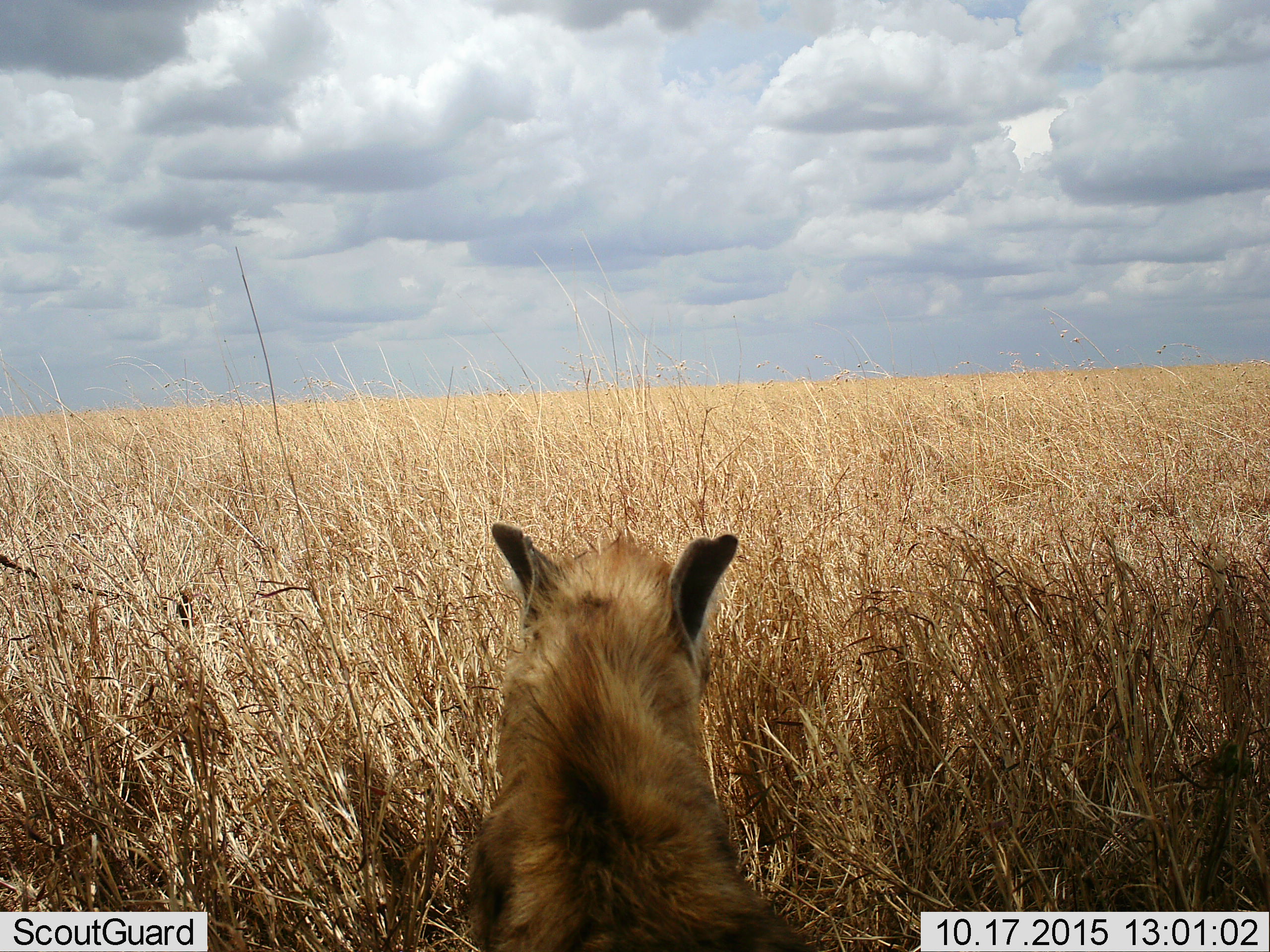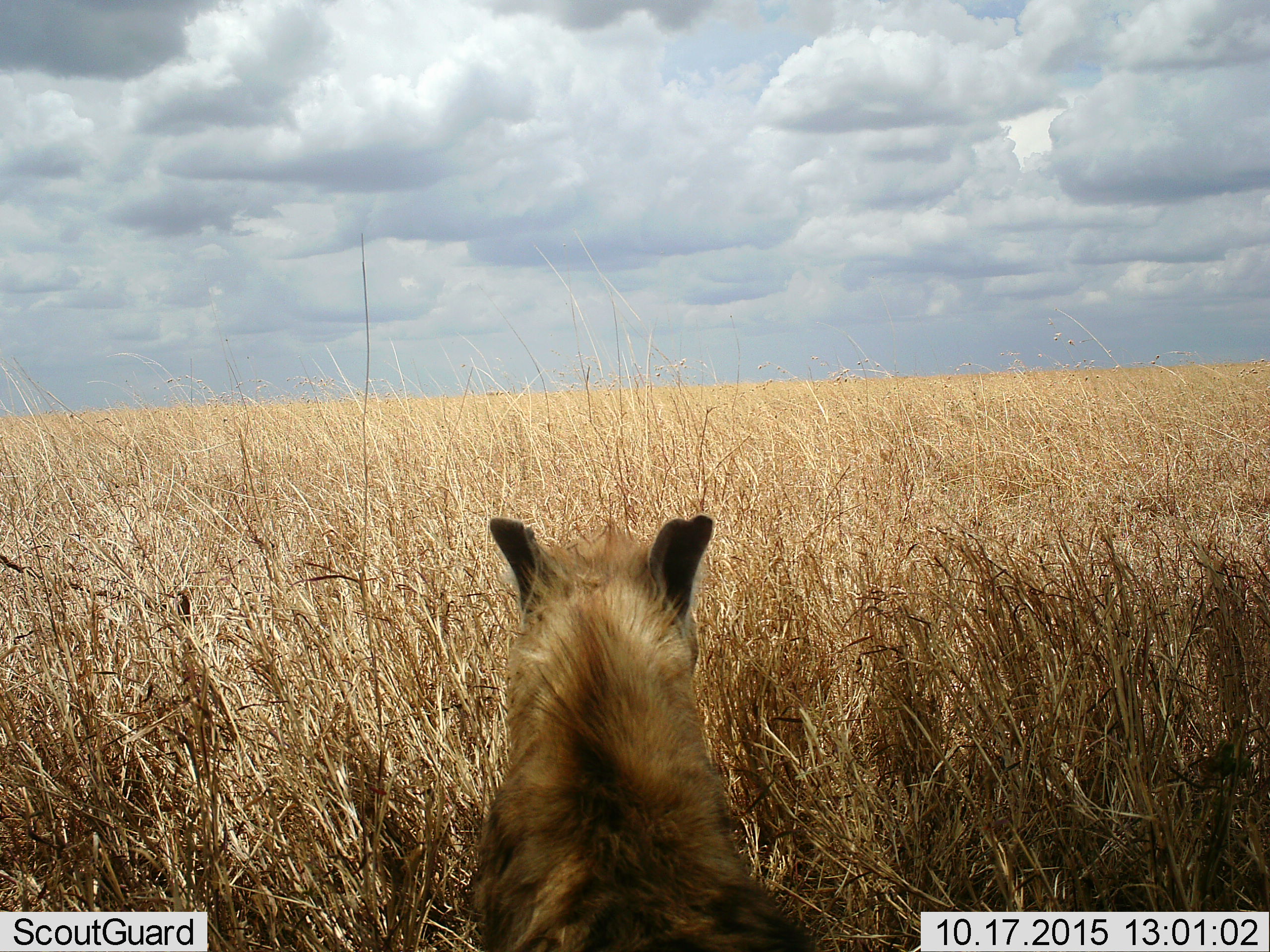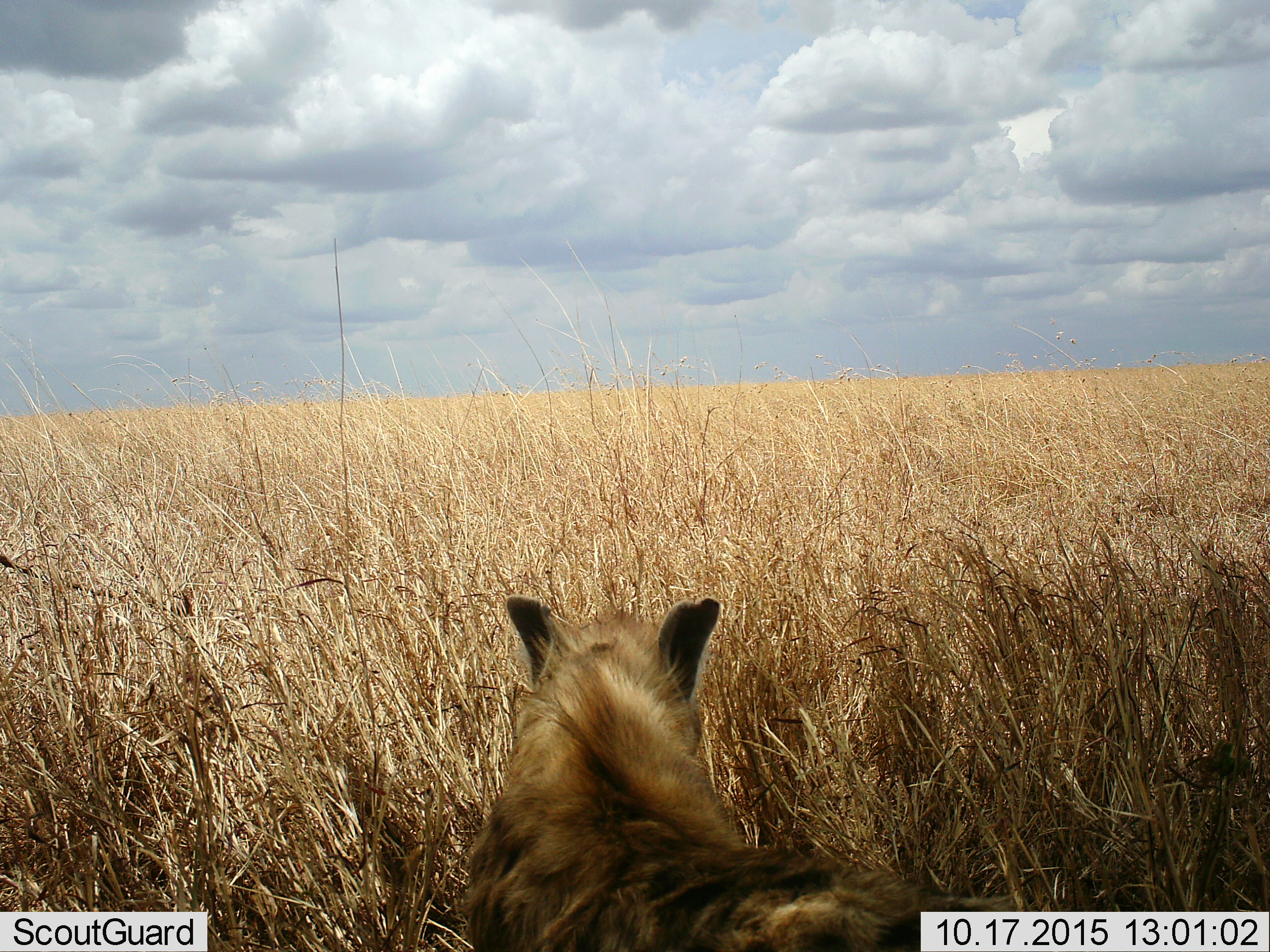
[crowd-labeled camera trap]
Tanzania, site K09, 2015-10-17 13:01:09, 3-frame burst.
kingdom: Animalia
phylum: Chordata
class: Mammalia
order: Carnivora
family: Hyaenidae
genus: Crocuta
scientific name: Crocuta crocuta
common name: spotted hyena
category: hyenaspotted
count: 1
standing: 43%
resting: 57%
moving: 14%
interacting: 0%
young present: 14%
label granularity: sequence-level